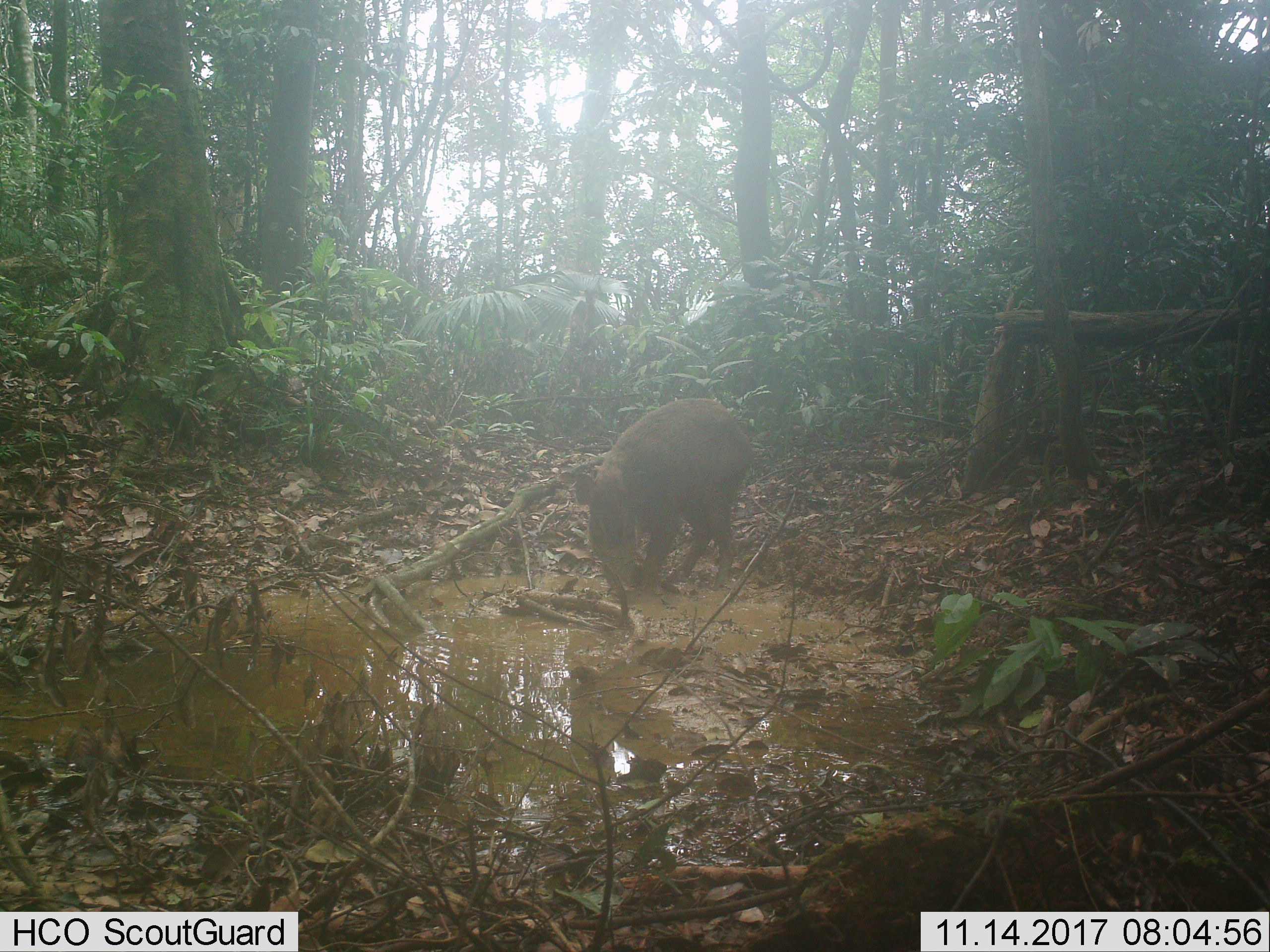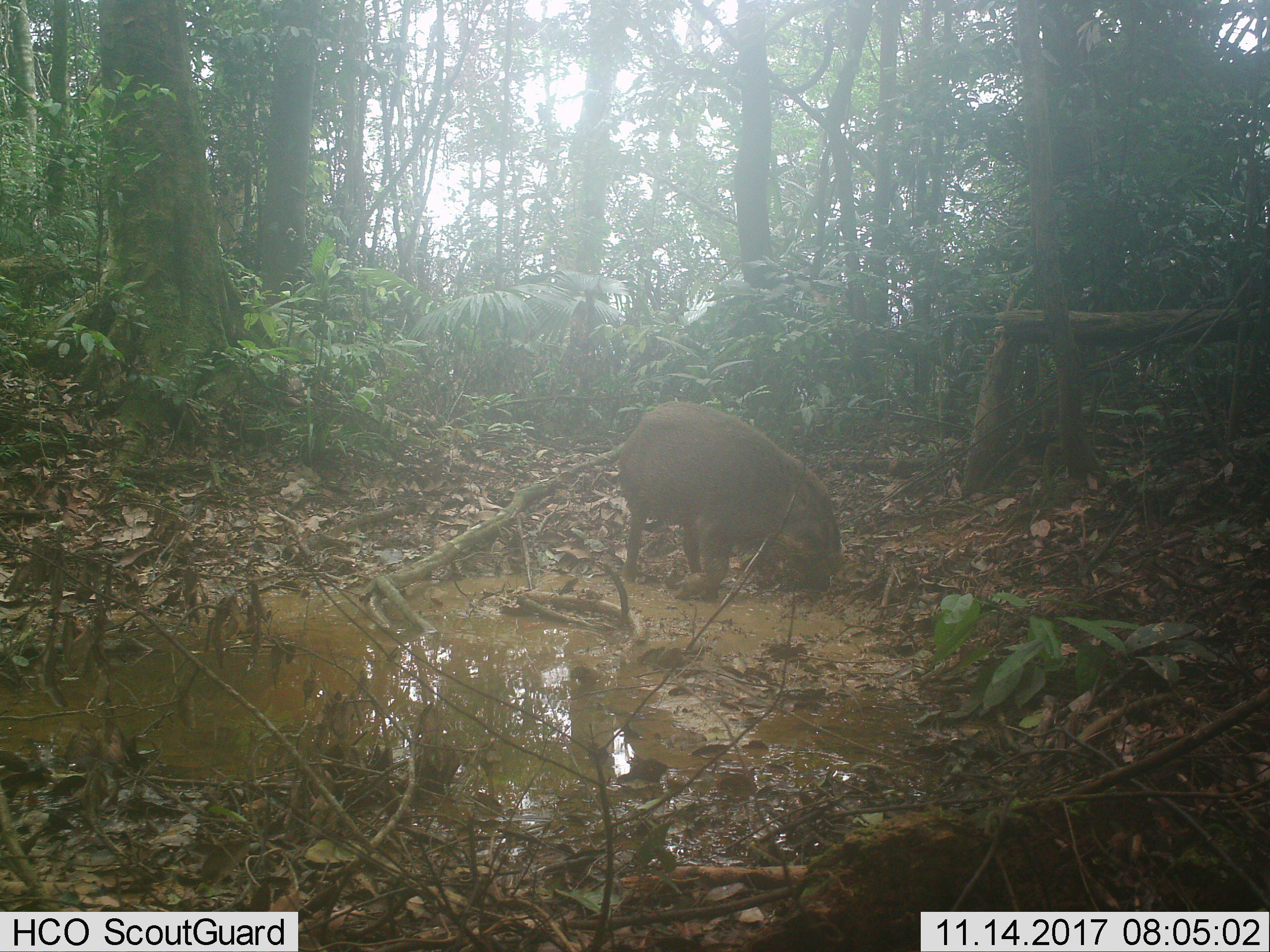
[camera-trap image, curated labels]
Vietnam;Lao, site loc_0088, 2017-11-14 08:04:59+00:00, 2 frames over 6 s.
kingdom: Animalia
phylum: Chordata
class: Mammalia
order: Artiodactyla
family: Suidae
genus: Sus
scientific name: Sus scrofa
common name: eurasian wild pig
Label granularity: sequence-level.